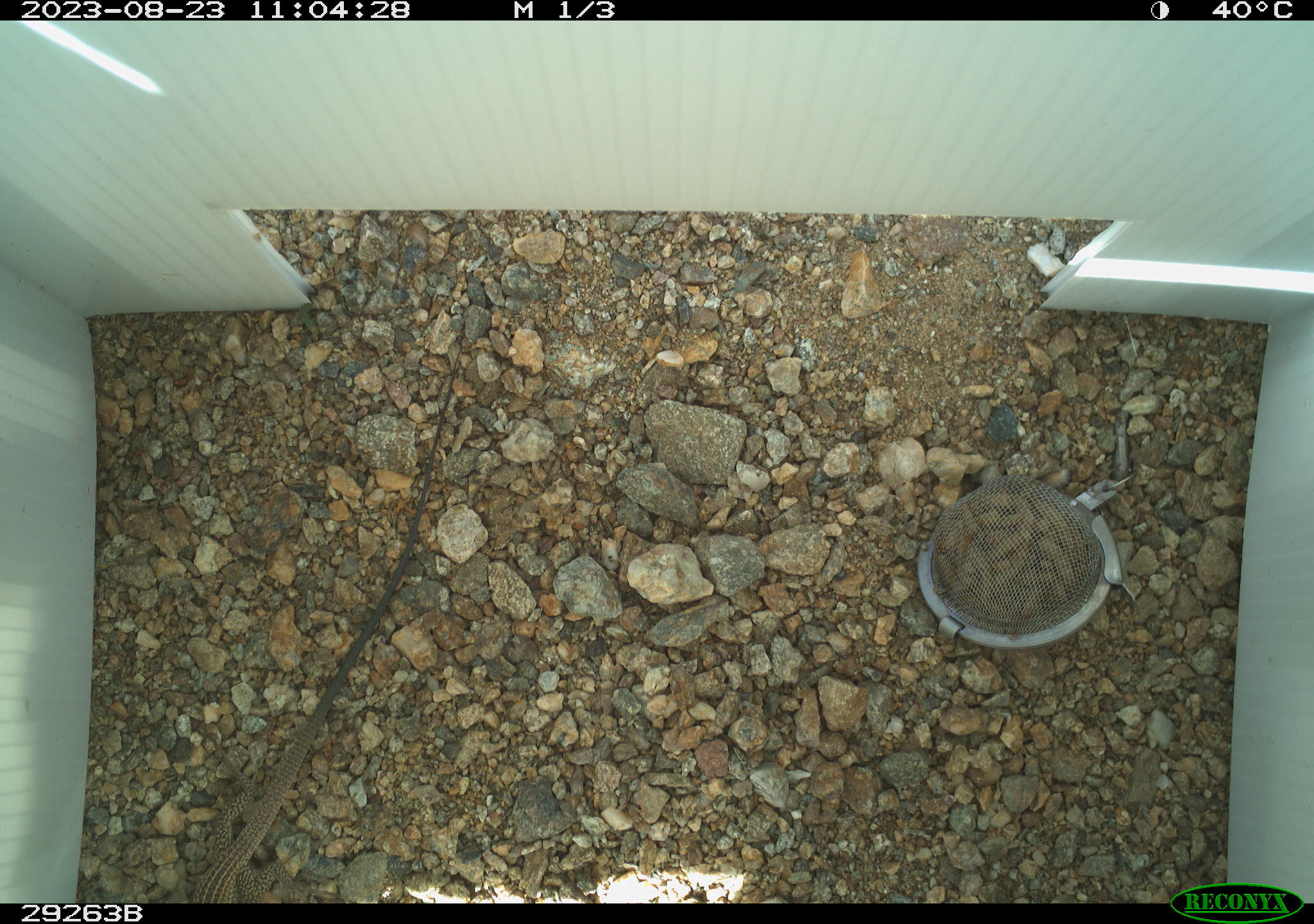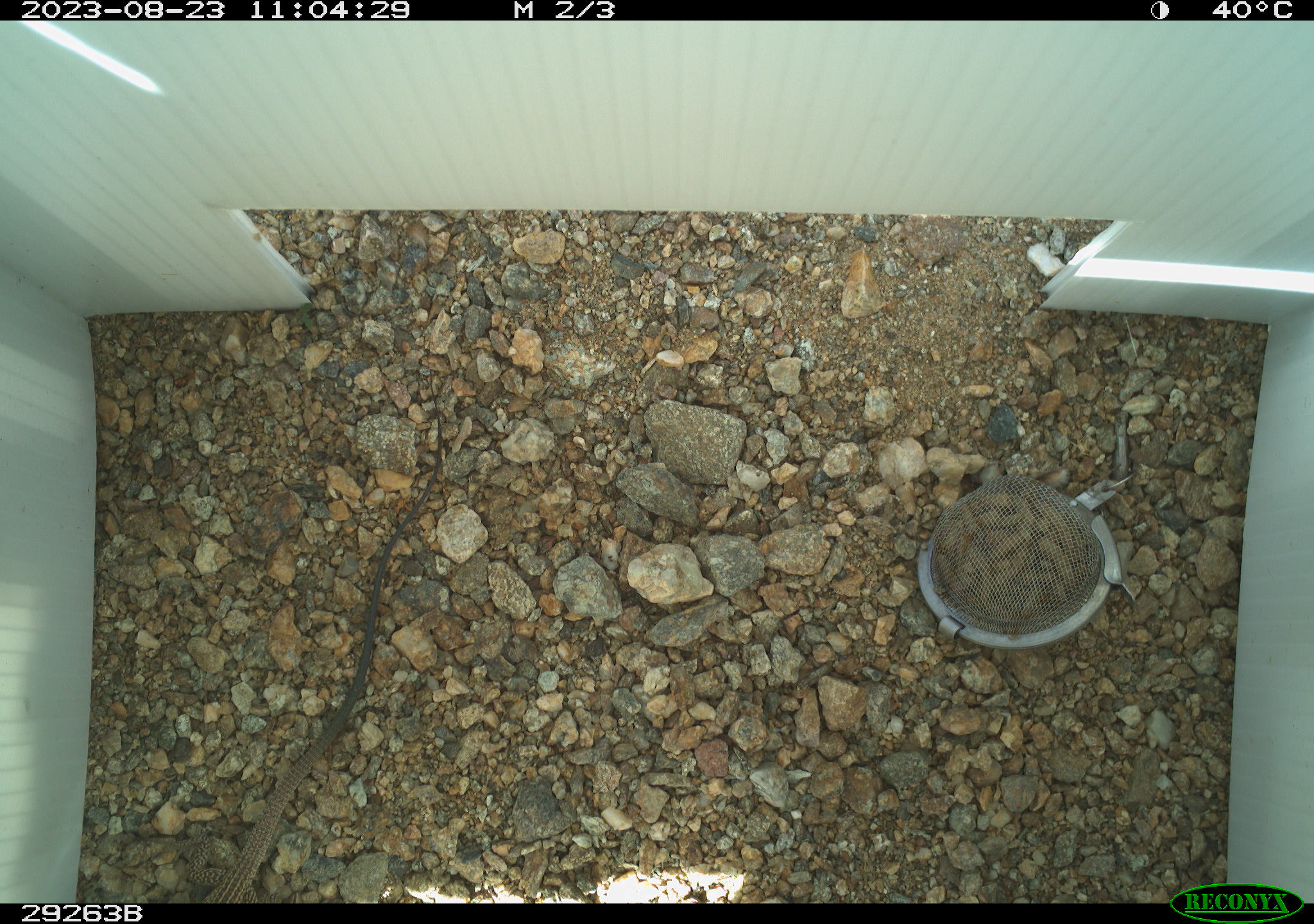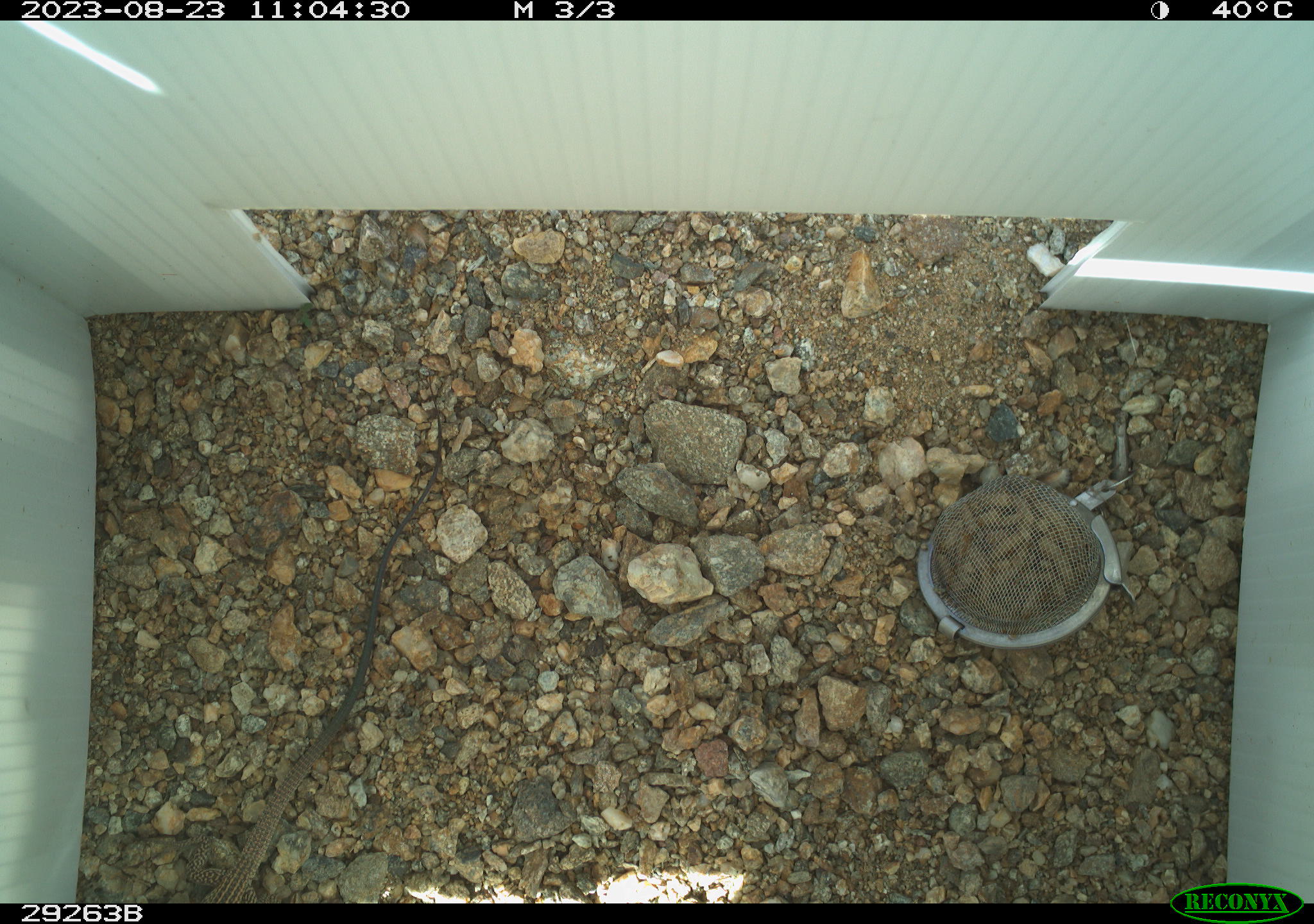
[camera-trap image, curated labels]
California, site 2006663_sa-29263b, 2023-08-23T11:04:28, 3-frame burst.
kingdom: Animalia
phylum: Chordata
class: Reptilia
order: Squamata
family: Teiidae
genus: Aspidoscelis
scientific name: Aspidoscelis tigris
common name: western whiptail